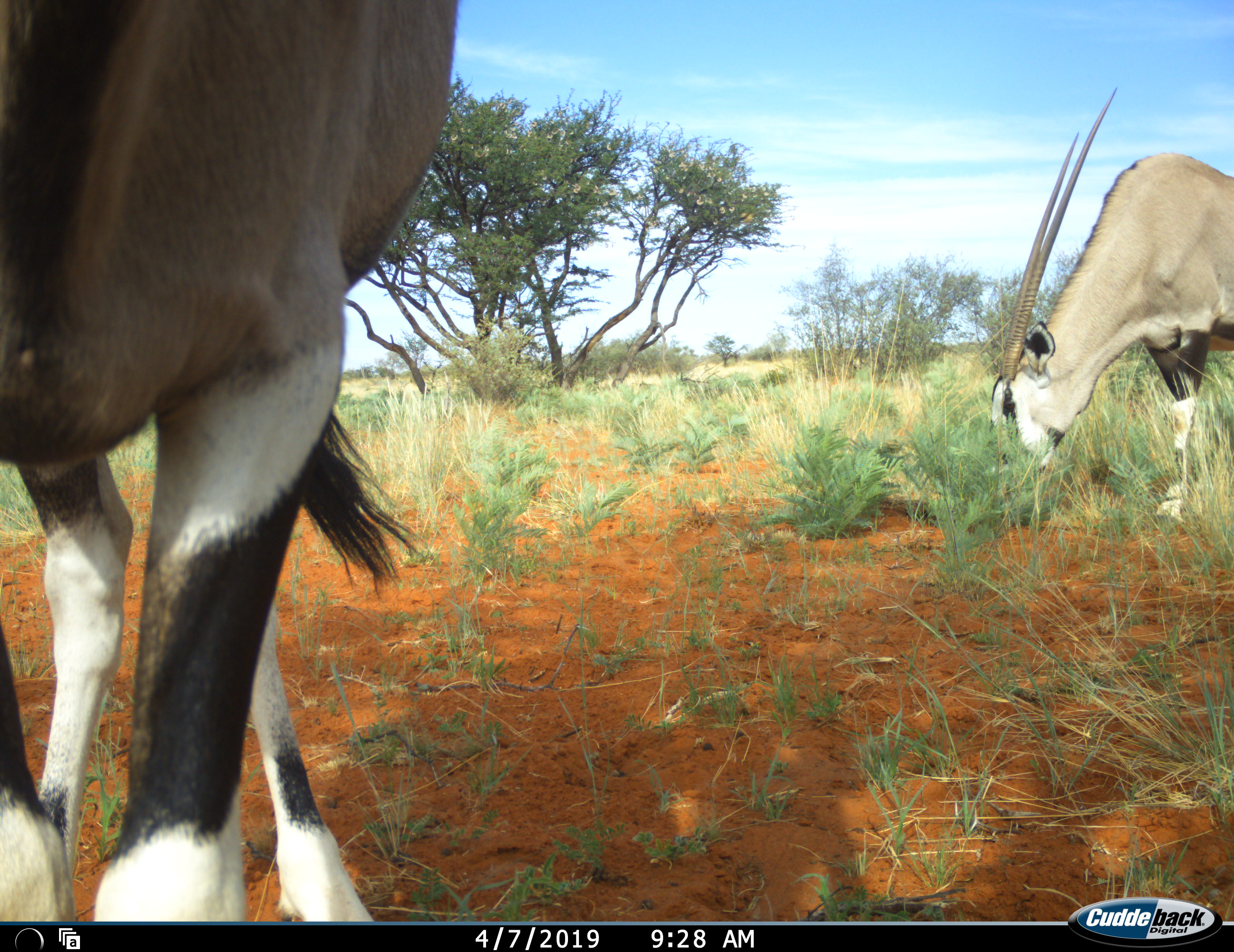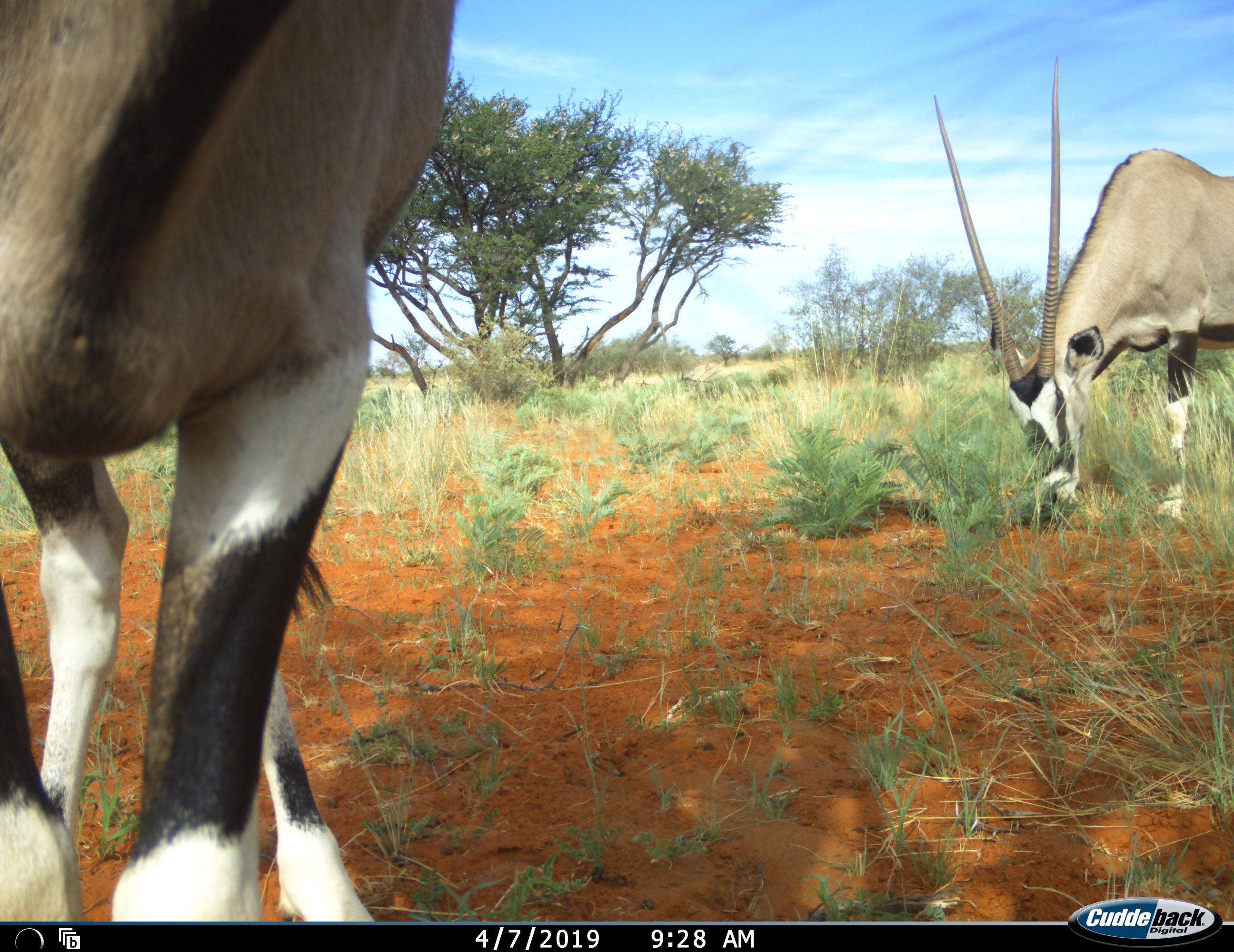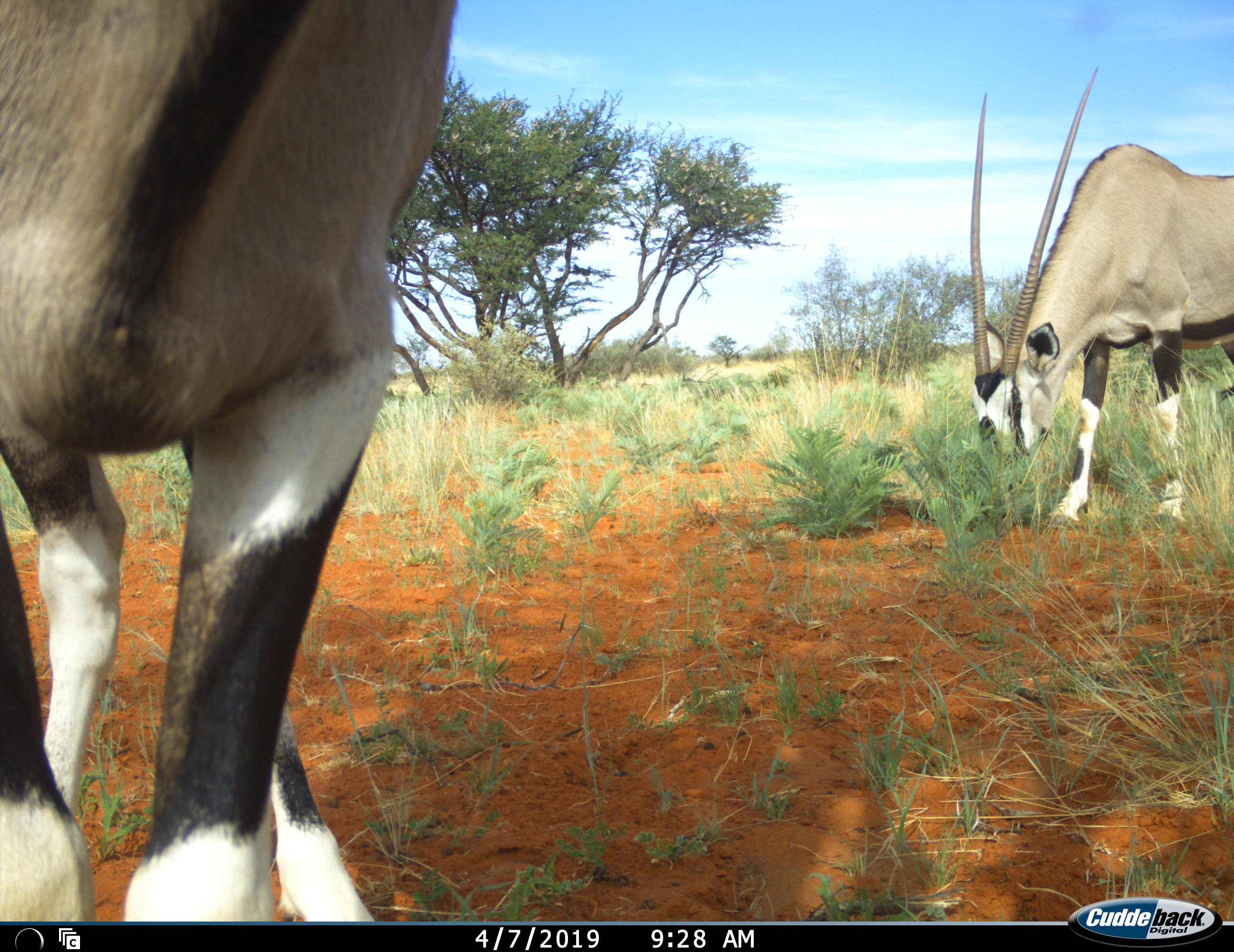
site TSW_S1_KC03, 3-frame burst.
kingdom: Animalia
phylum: Chordata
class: Mammalia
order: Artiodactyla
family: Bovidae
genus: Oryx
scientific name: Oryx gazella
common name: gemsbok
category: oryx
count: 2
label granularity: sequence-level